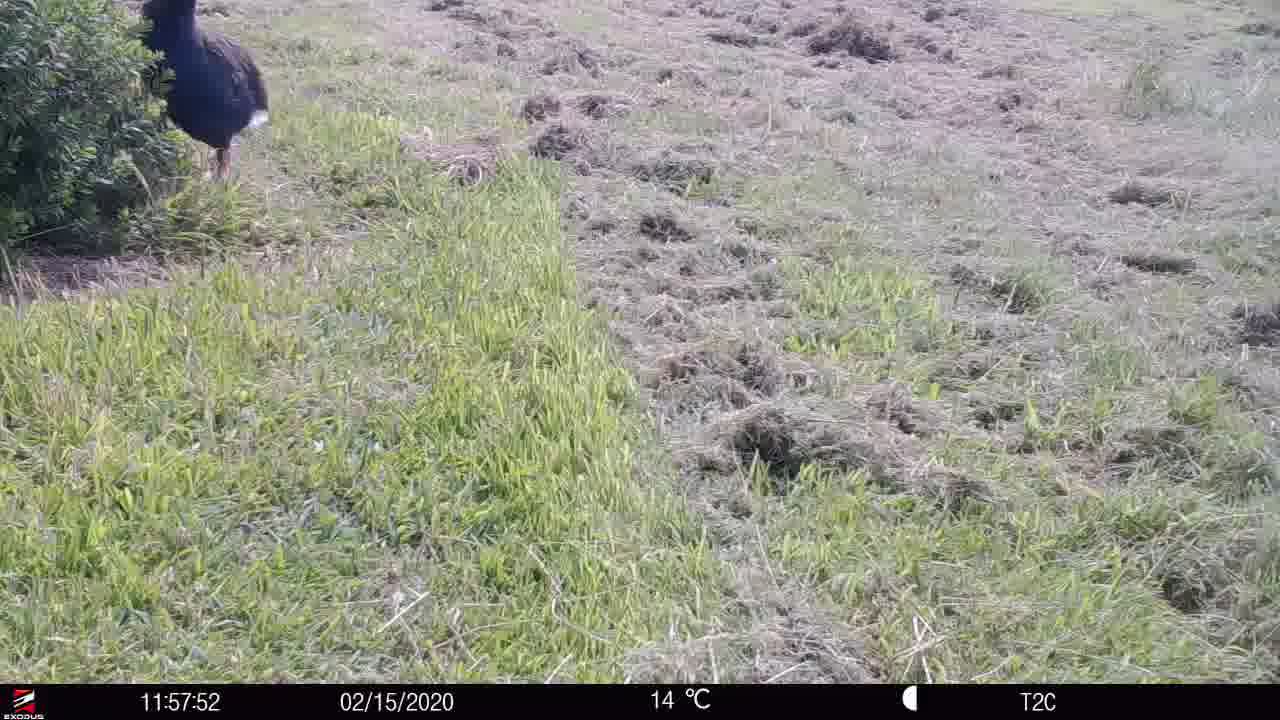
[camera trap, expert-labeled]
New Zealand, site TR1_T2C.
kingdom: Animalia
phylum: Chordata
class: Aves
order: Gruiformes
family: Rallidae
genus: Porphyrio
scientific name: Porphyrio mantelli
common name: takahe